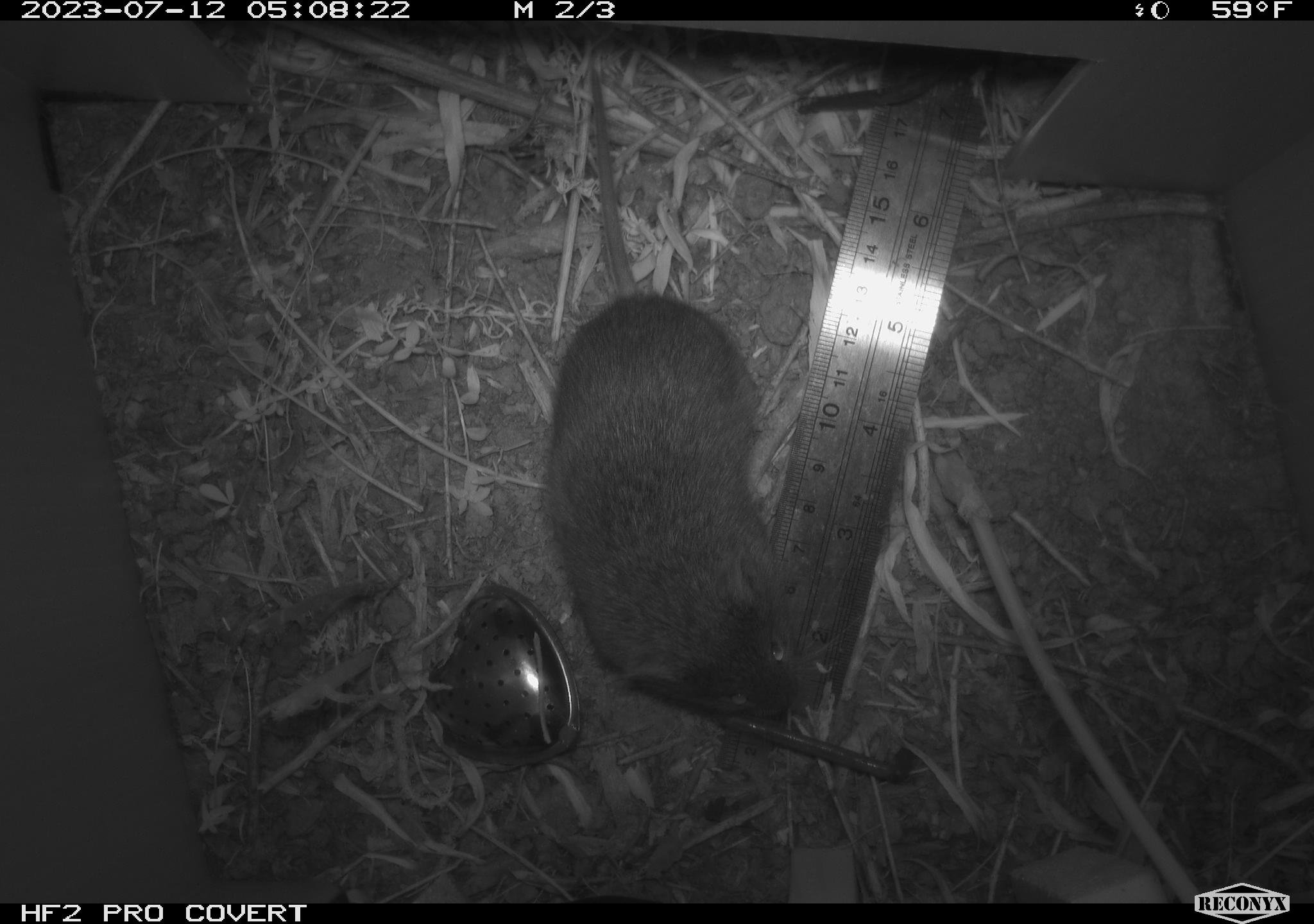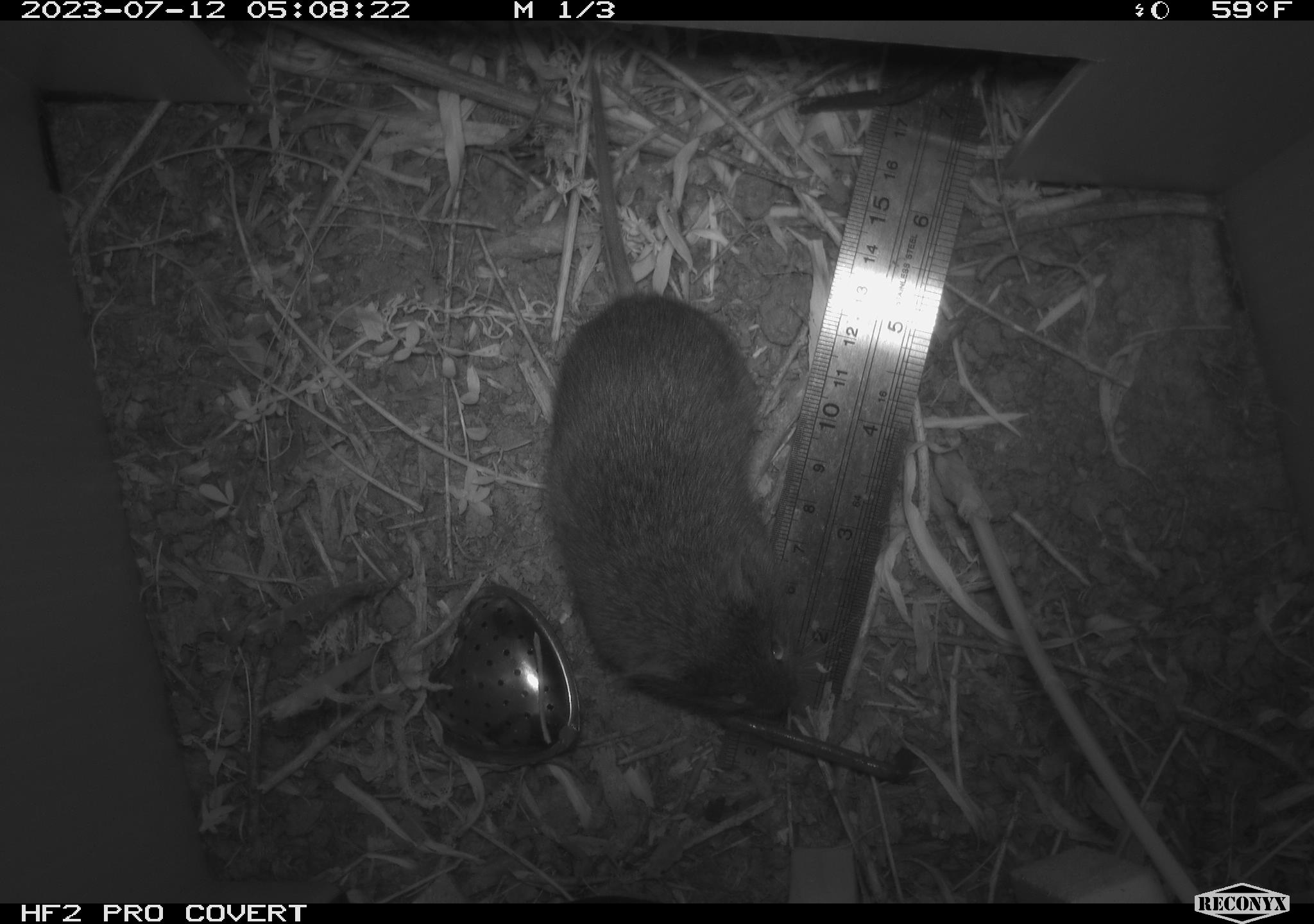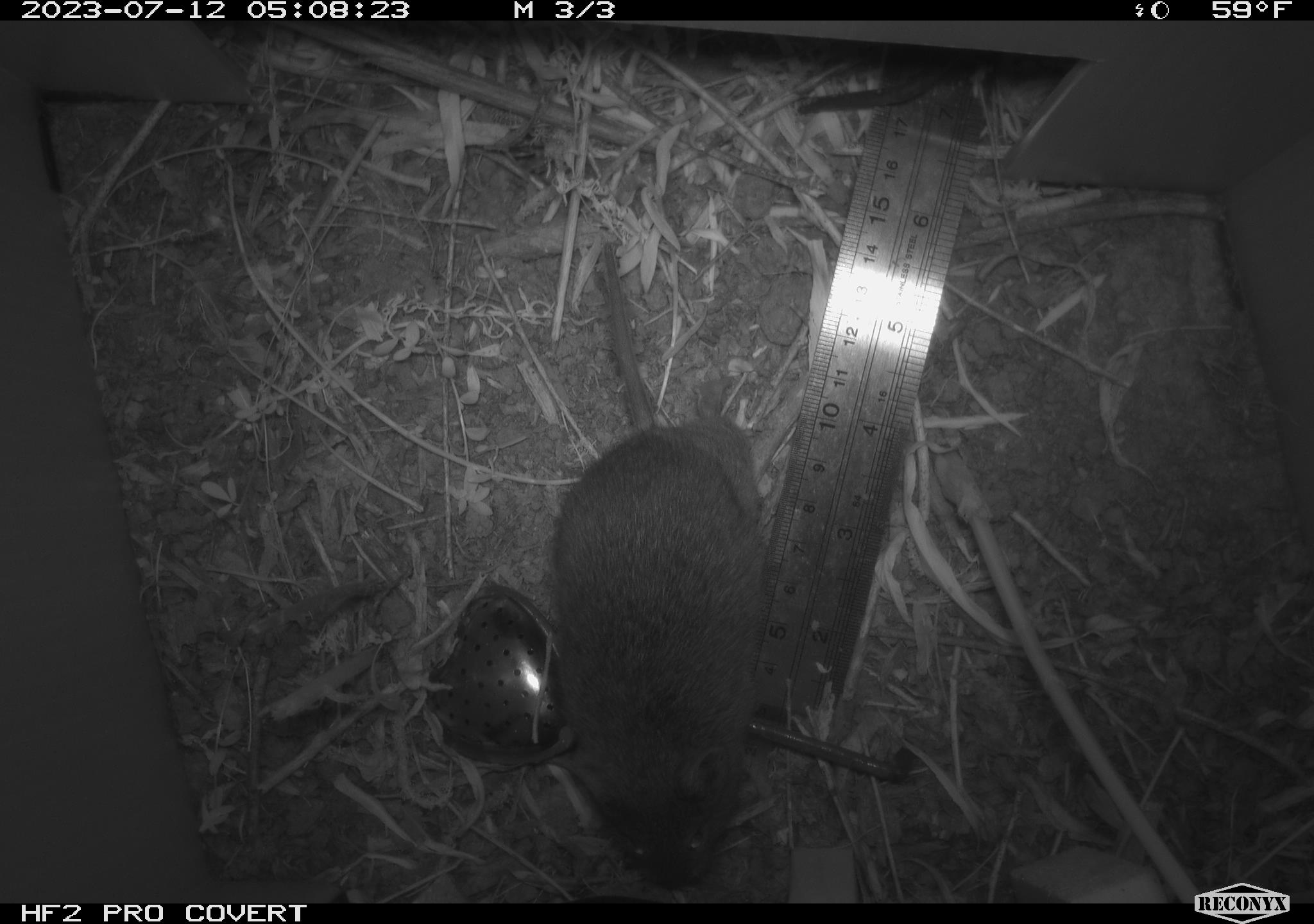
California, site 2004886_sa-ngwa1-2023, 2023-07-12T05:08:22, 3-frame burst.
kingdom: Animalia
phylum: Chordata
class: Mammalia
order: Rodentia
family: Cricetidae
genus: Microtus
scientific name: Microtus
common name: meadow vole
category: microtus species